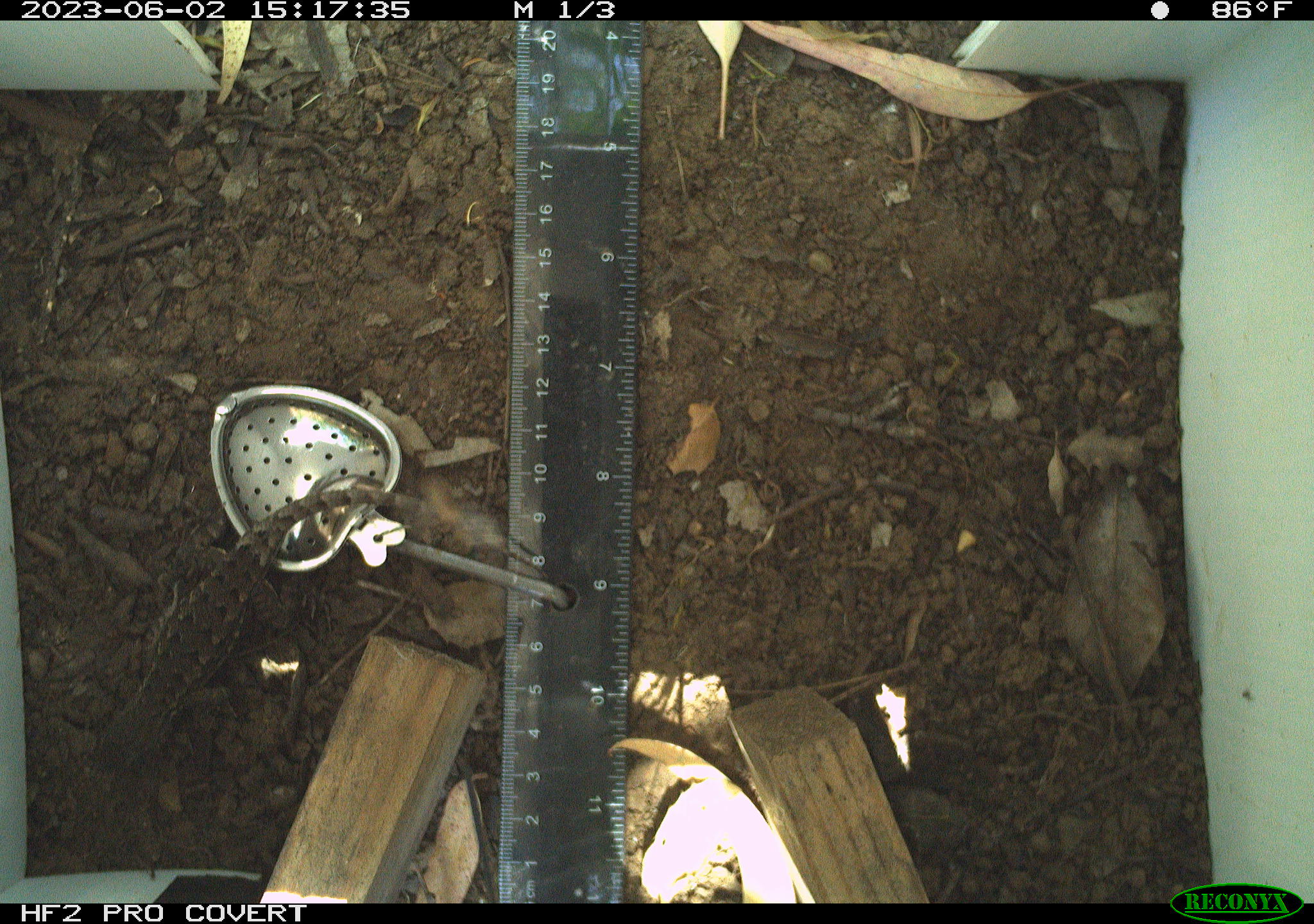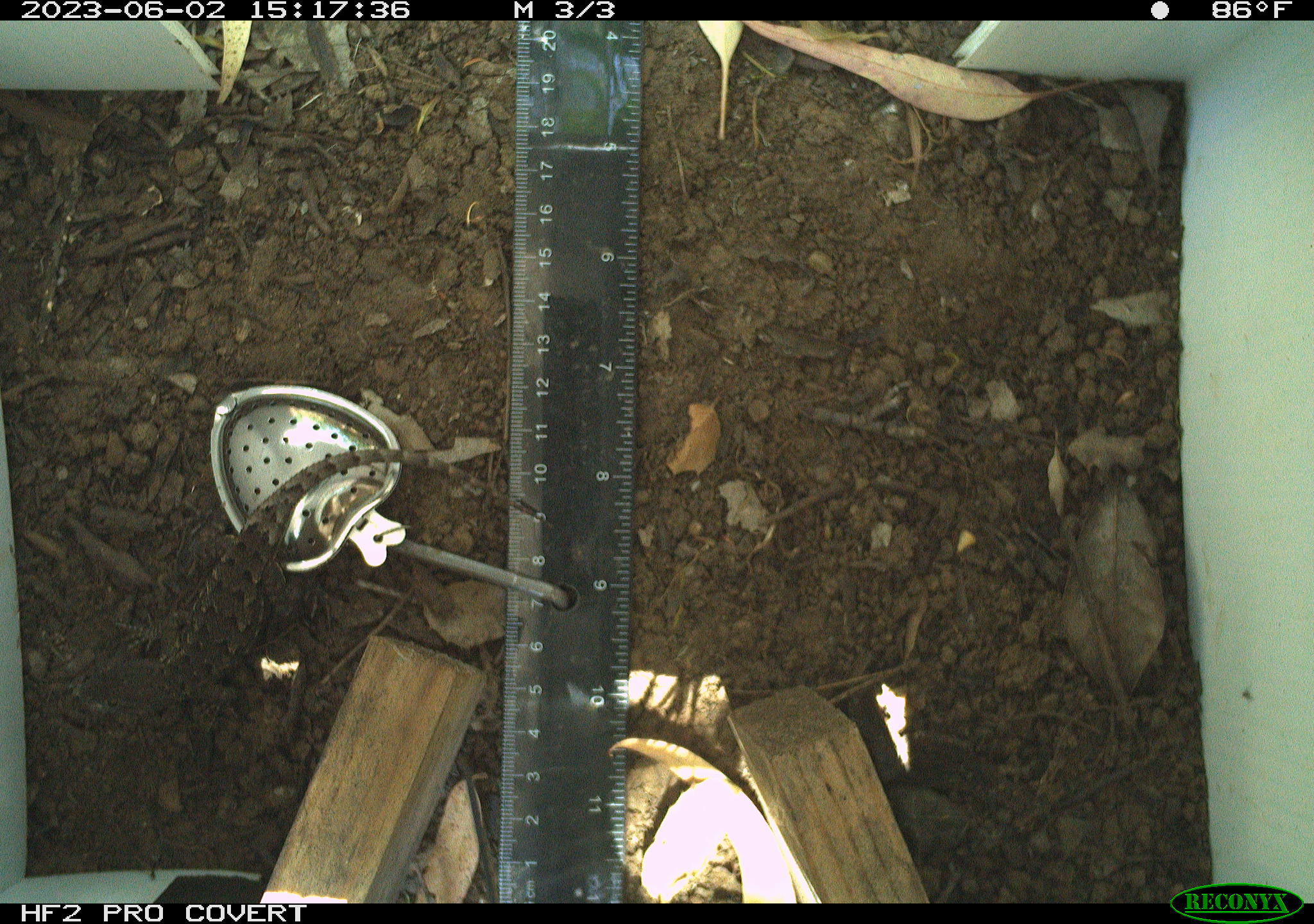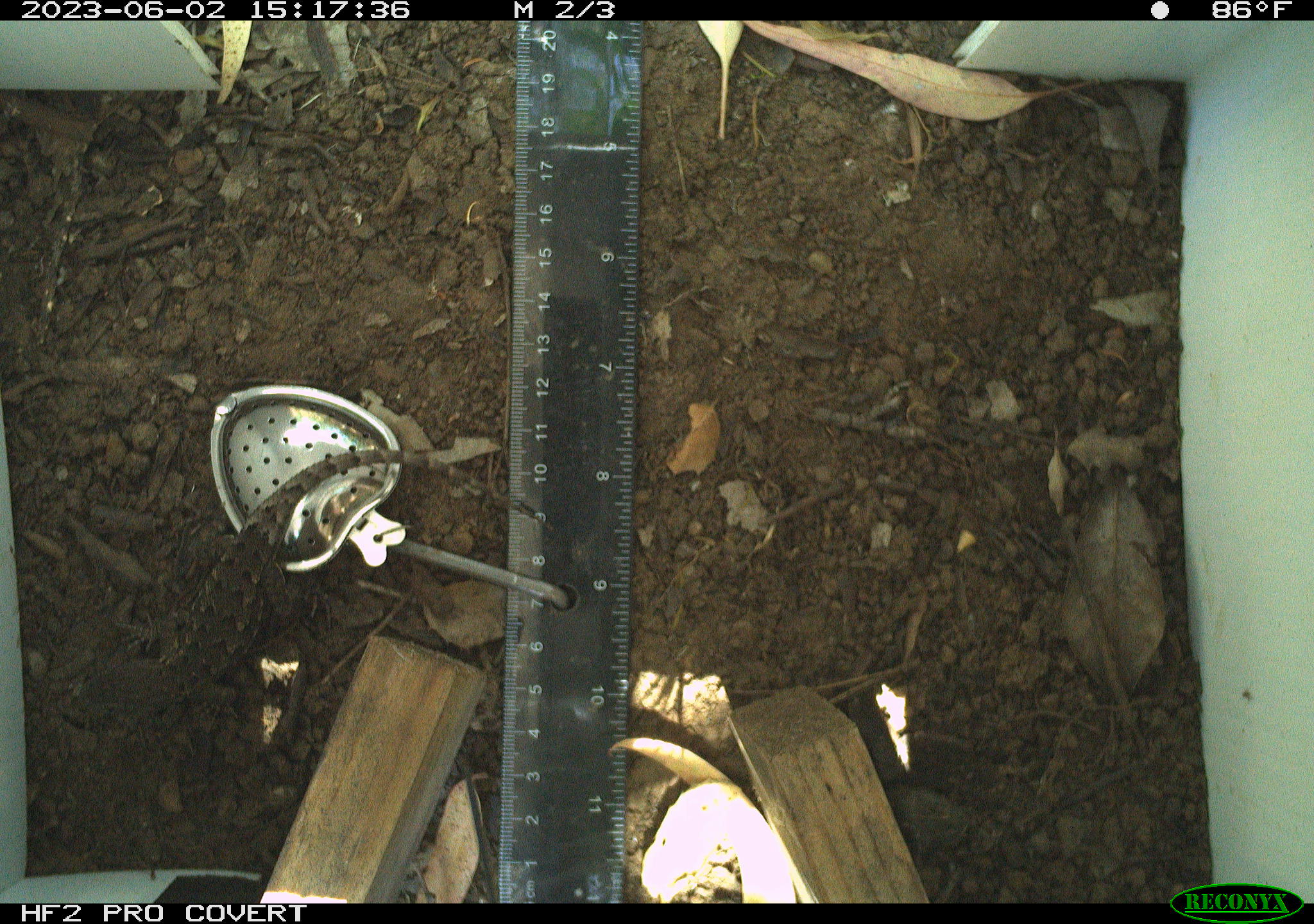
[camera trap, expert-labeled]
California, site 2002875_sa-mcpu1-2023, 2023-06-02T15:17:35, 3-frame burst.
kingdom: Animalia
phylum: Chordata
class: Reptilia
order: Squamata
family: Phrynosomatidae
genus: Sceloporus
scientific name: Sceloporus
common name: spiny lizards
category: sceloporus species